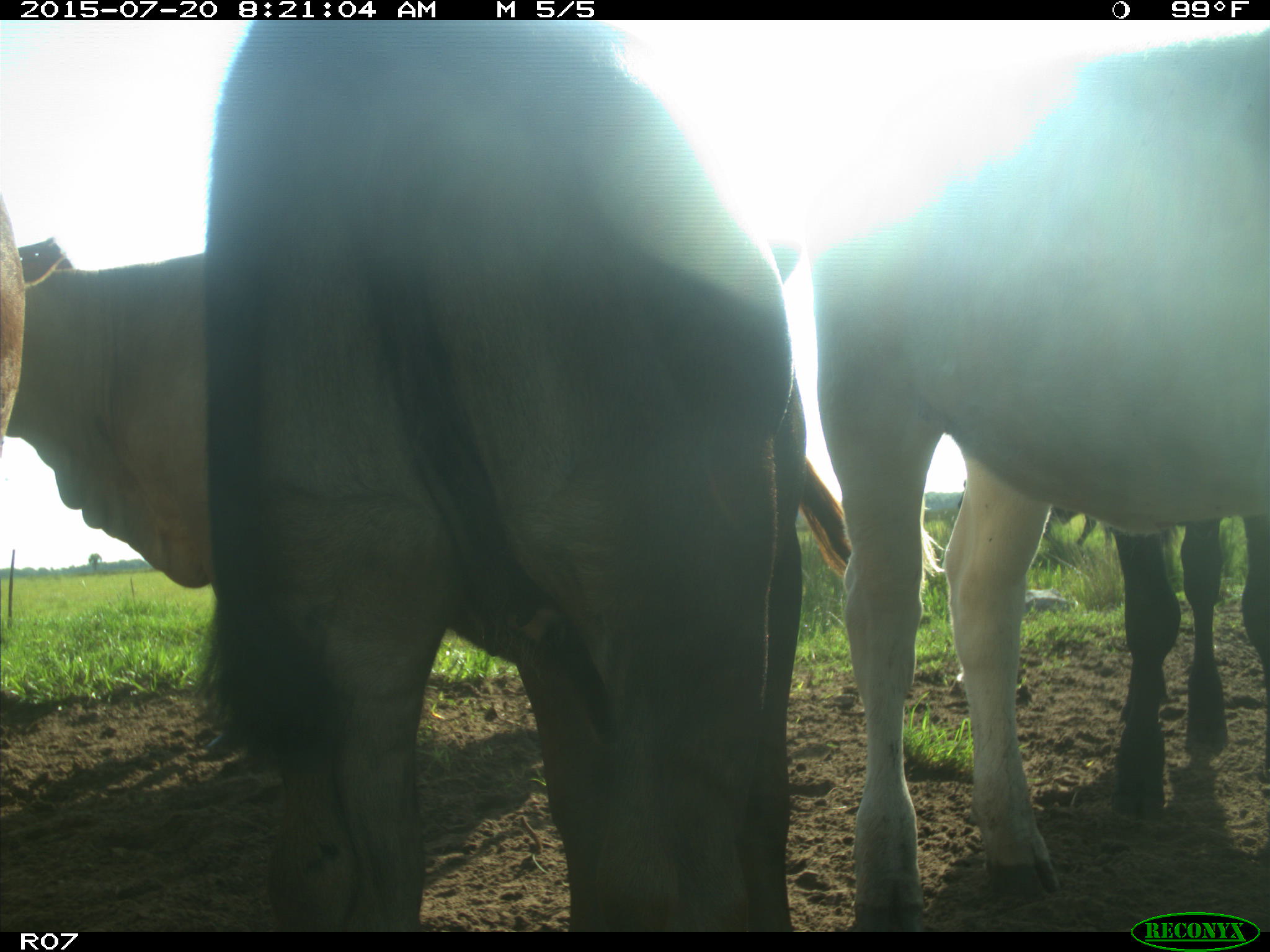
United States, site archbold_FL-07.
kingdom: Animalia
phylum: Chordata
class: Mammalia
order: Artiodactyla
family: Bovidae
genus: Bos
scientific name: Bos taurus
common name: domestic cow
Bos taurus (domestic cow).